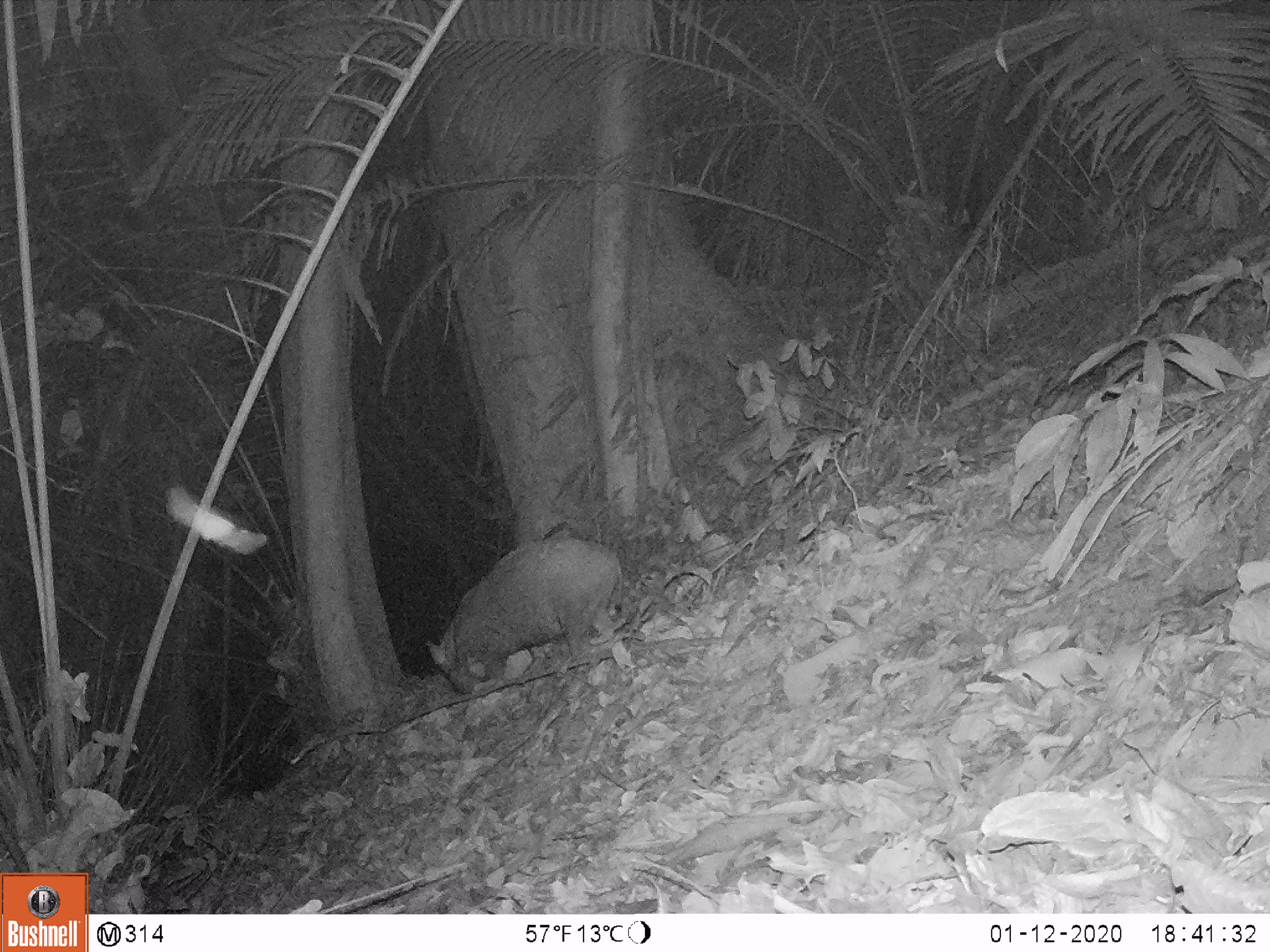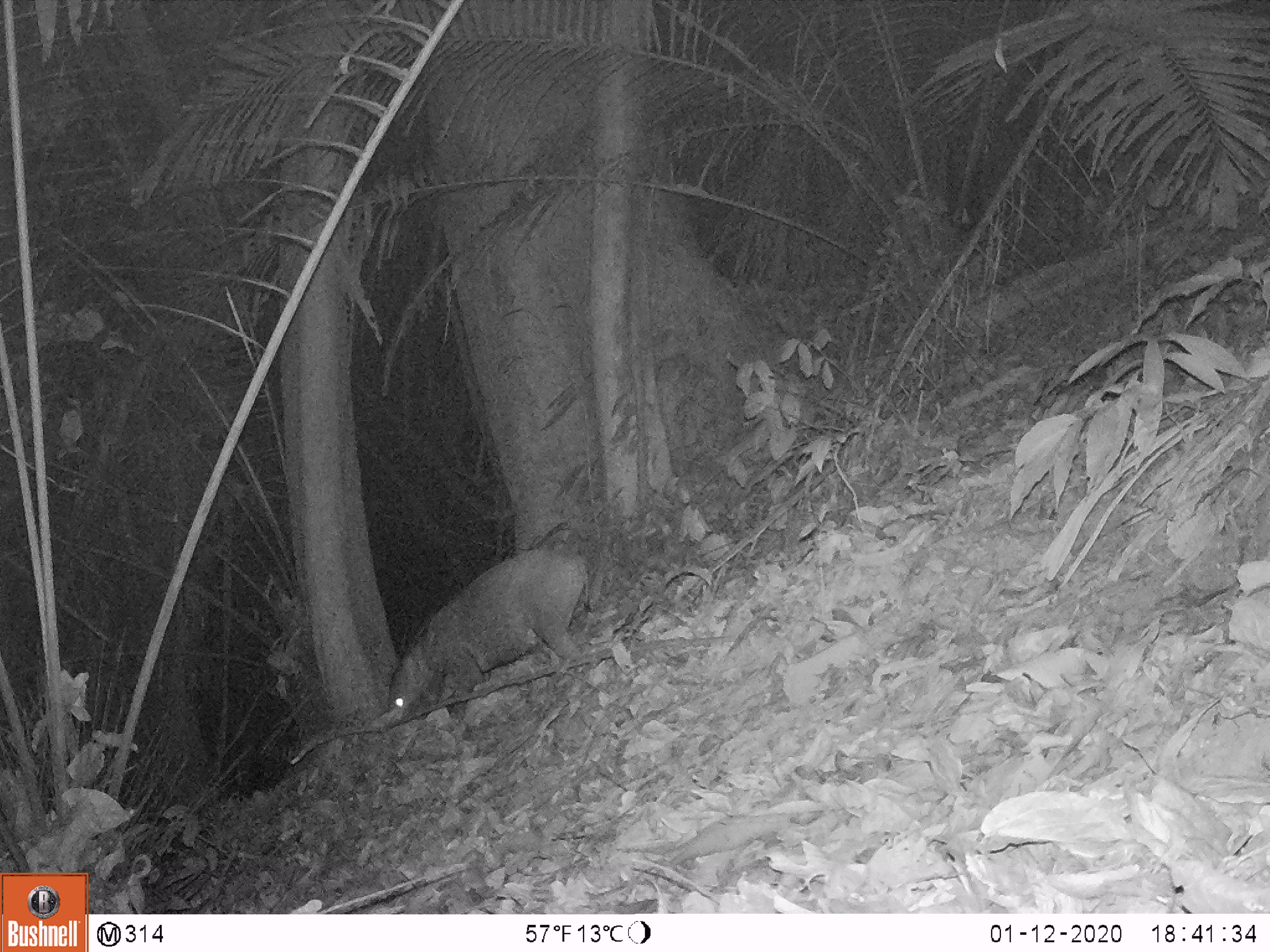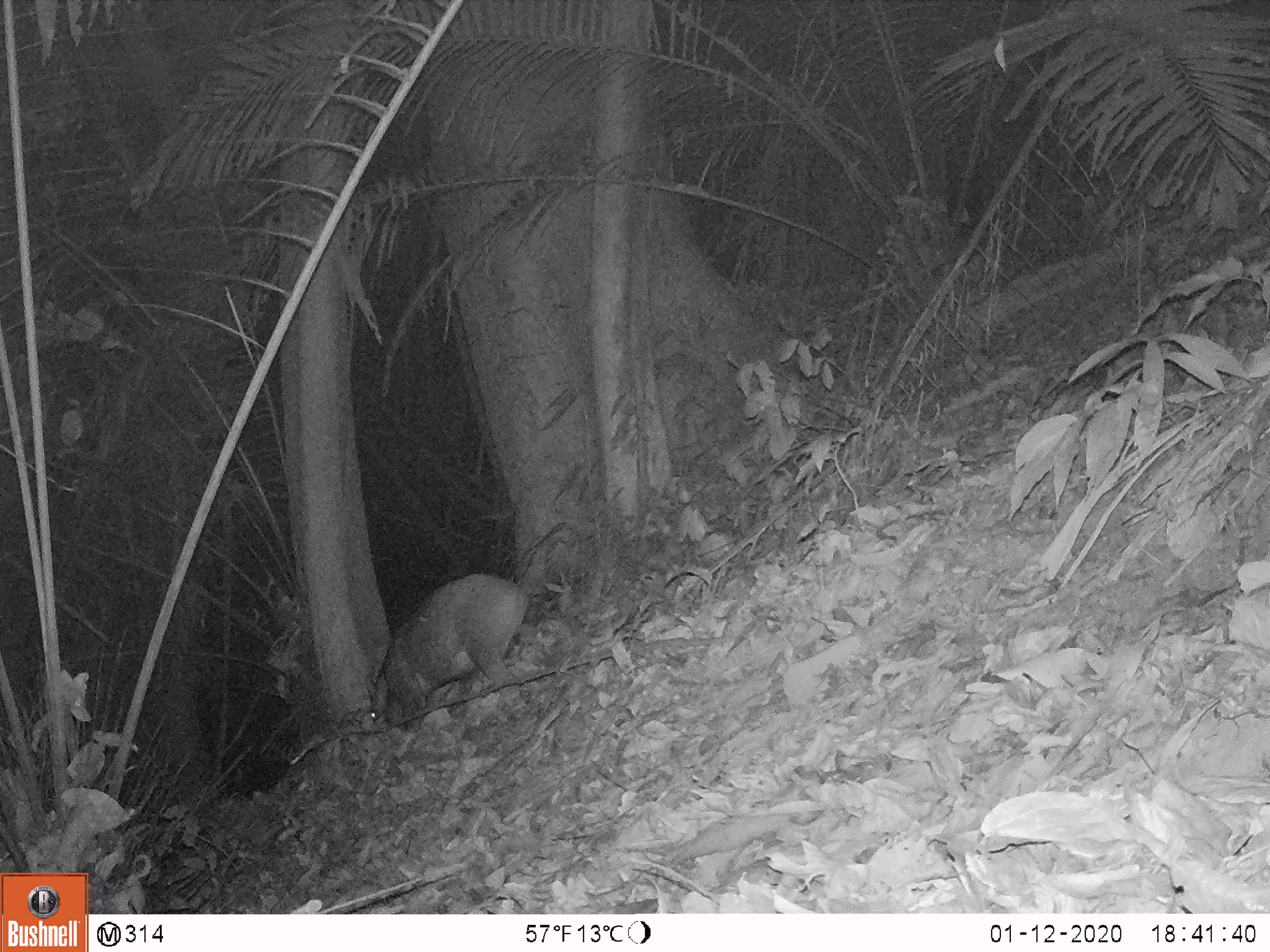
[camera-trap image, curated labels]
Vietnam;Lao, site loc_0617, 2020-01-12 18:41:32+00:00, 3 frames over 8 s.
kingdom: Animalia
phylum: Chordata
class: Mammalia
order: Artiodactyla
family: Suidae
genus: Sus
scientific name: Sus scrofa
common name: eurasian wild pig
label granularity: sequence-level